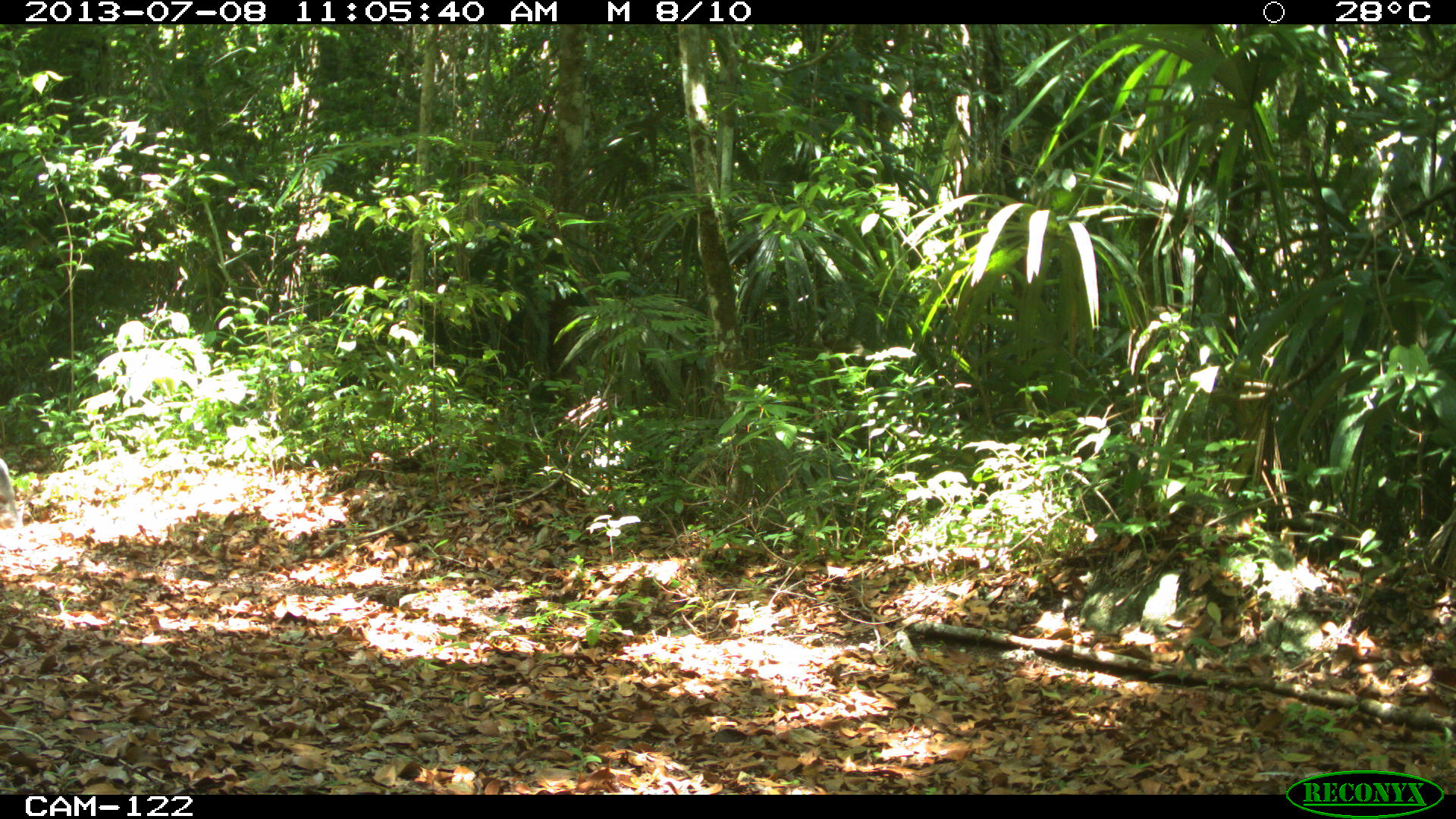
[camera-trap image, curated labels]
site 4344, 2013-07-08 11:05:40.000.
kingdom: Animalia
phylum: Chordata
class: Mammalia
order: Artiodactyla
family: Tayassuidae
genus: Pecari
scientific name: Pecari tajacu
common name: collared peccary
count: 1